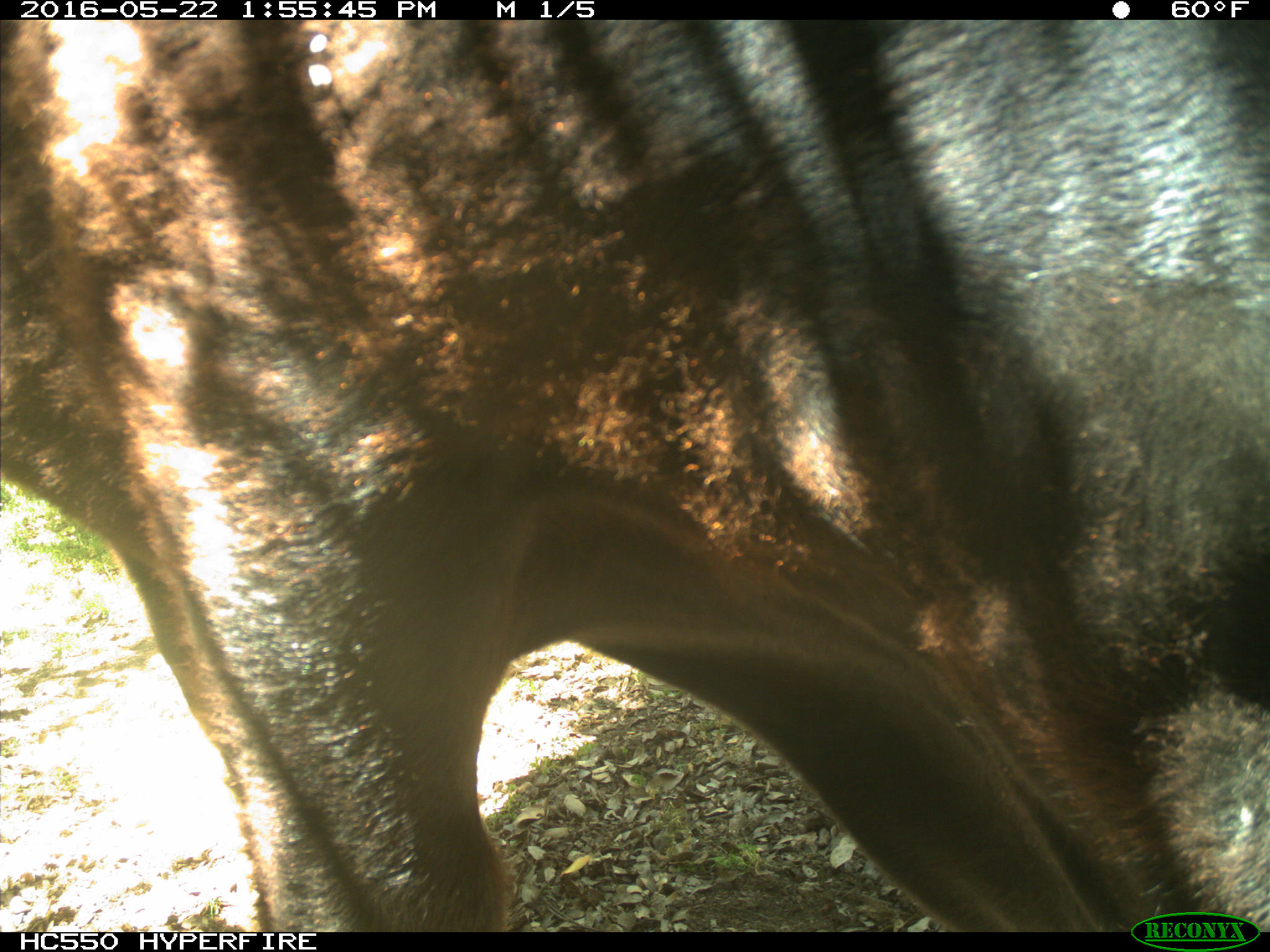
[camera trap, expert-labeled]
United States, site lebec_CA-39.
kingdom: Animalia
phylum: Chordata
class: Mammalia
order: Artiodactyla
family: Bovidae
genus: Bos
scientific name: Bos taurus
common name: domestic cow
Bos taurus (domestic cow).